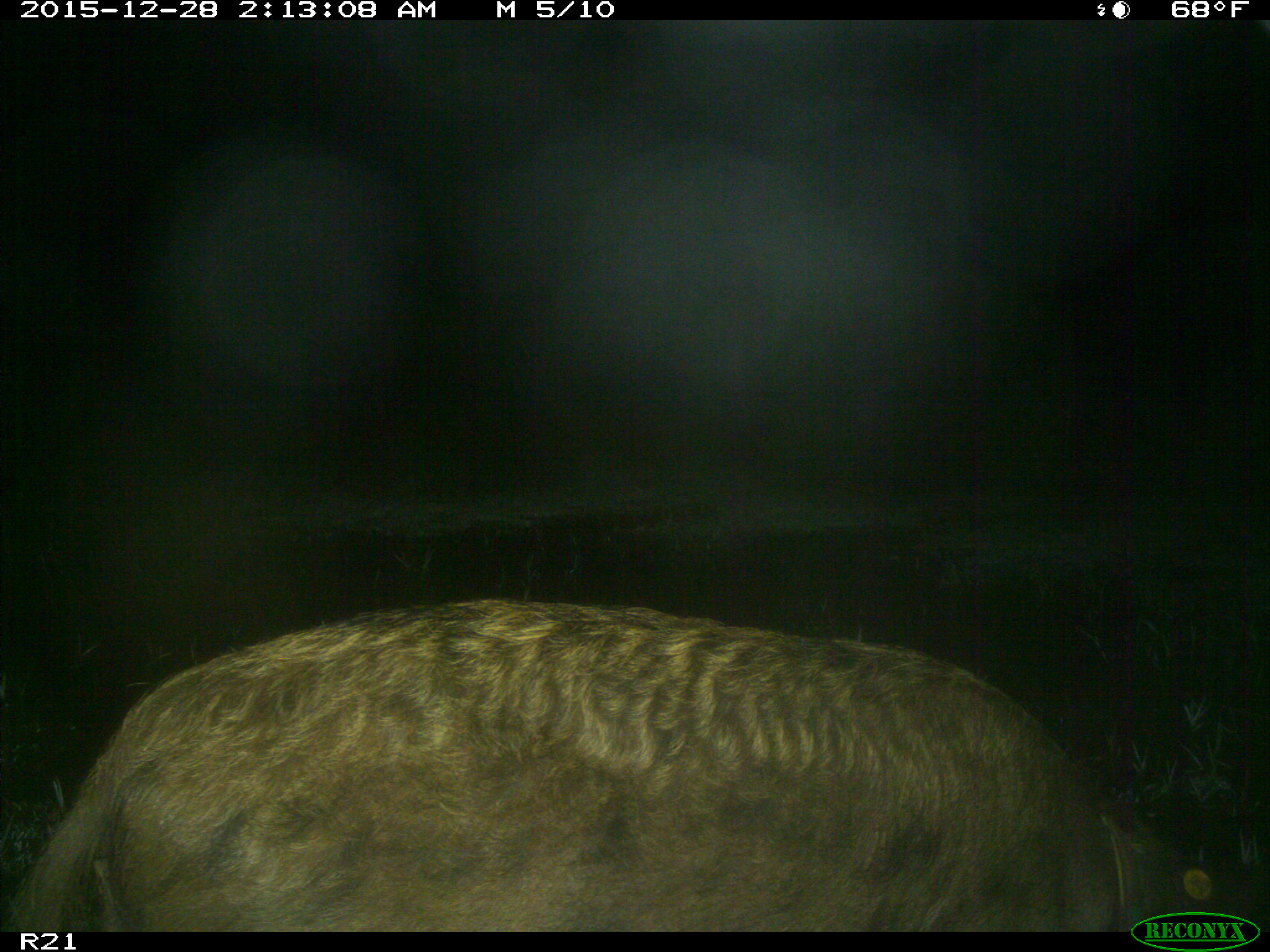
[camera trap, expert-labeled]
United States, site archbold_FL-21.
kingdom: Animalia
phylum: Chordata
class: Mammalia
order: Artiodactyla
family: Suidae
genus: Sus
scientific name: Sus scrofa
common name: wild boar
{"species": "Sus scrofa (wild boar)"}